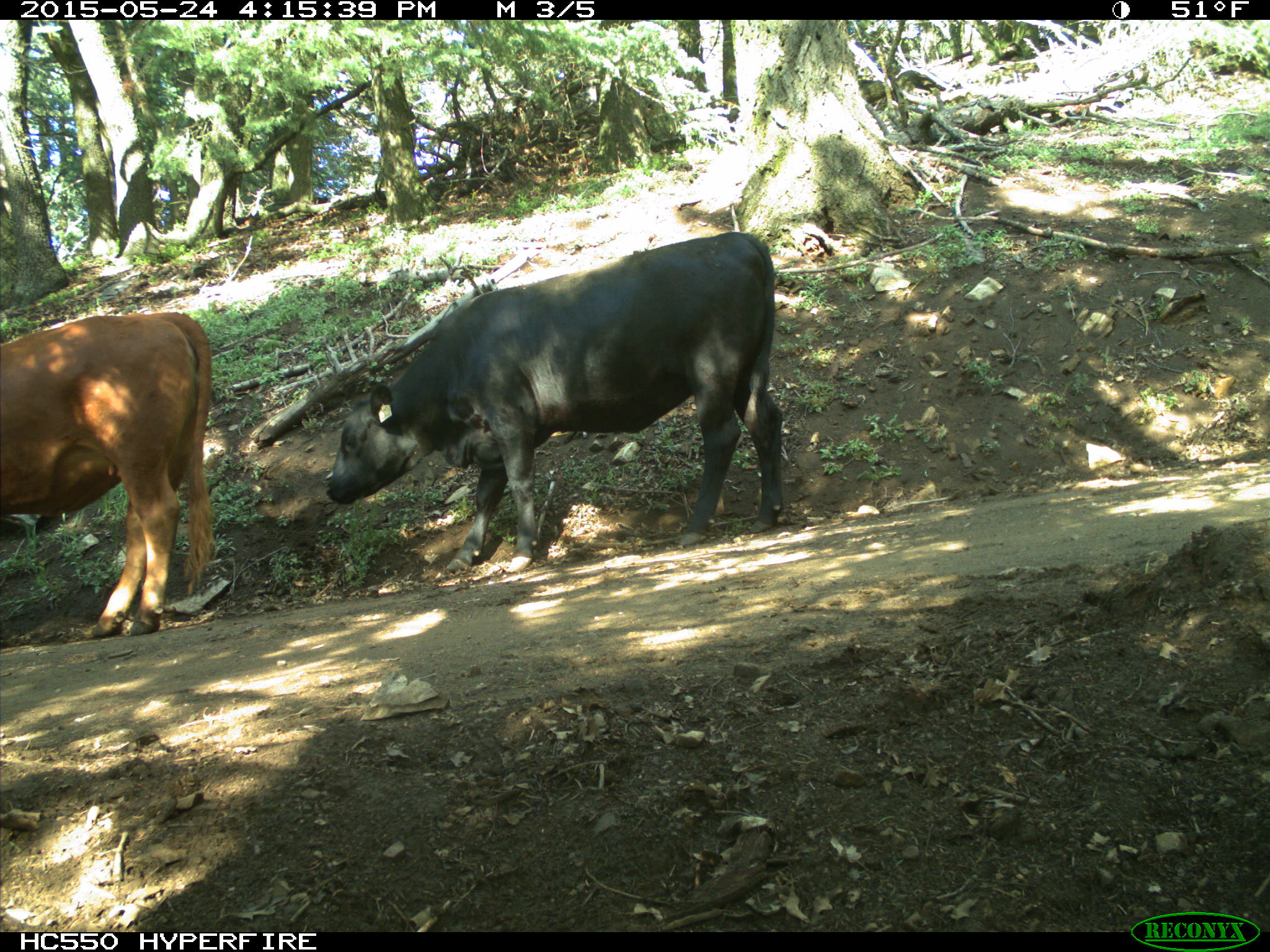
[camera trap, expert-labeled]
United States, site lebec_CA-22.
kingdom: Animalia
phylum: Chordata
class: Mammalia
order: Artiodactyla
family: Bovidae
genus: Bos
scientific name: Bos taurus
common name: domestic cow